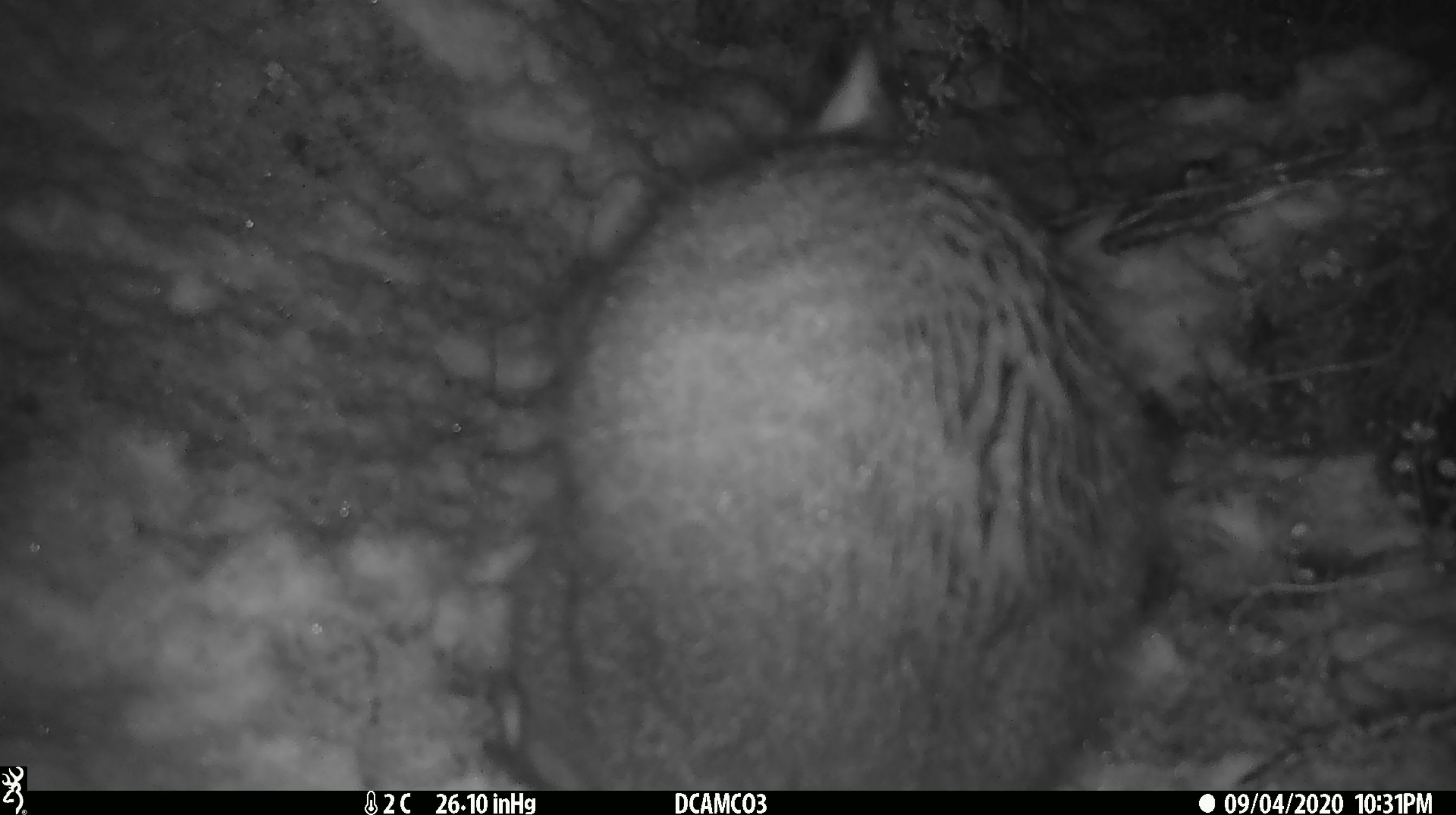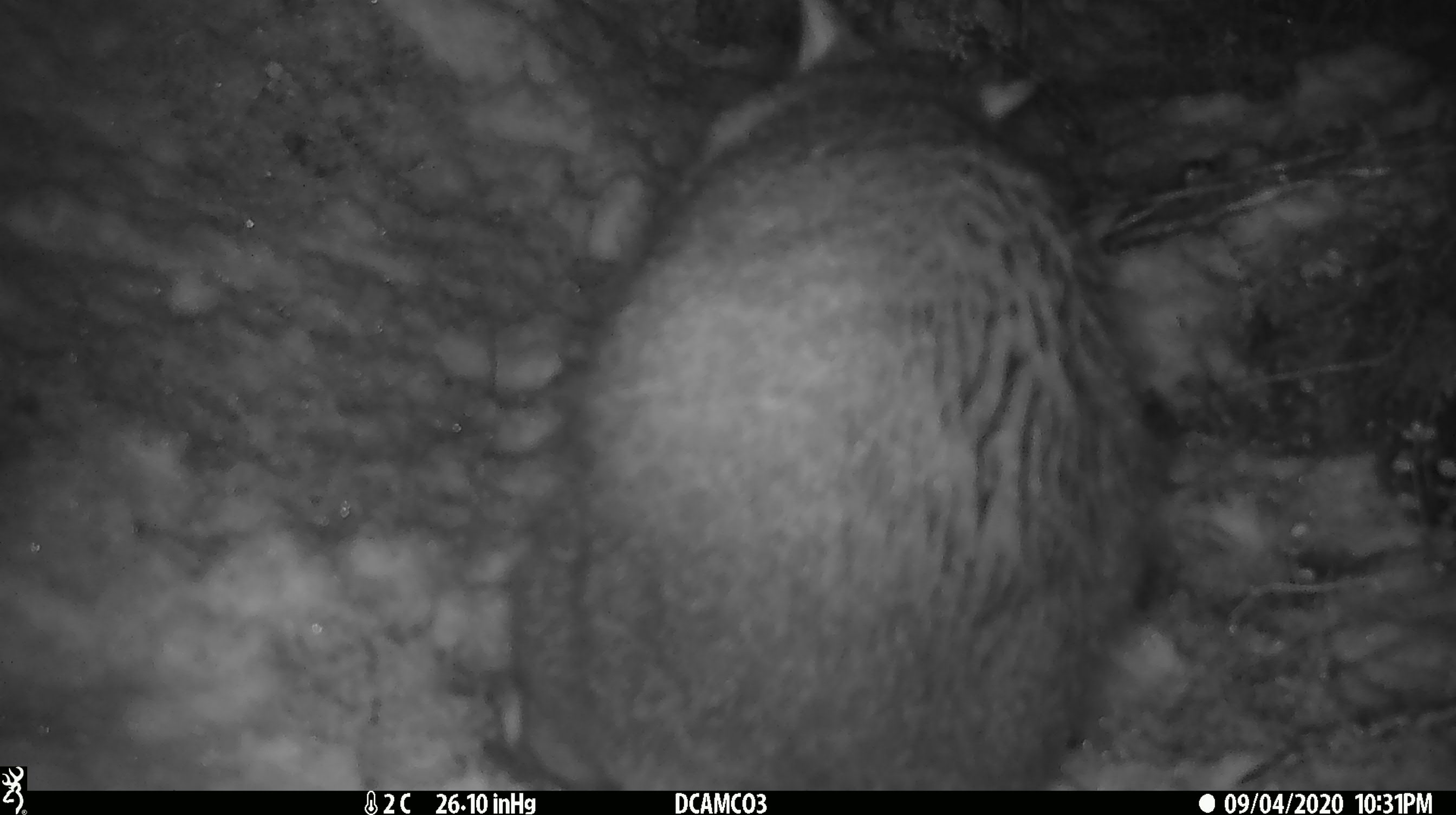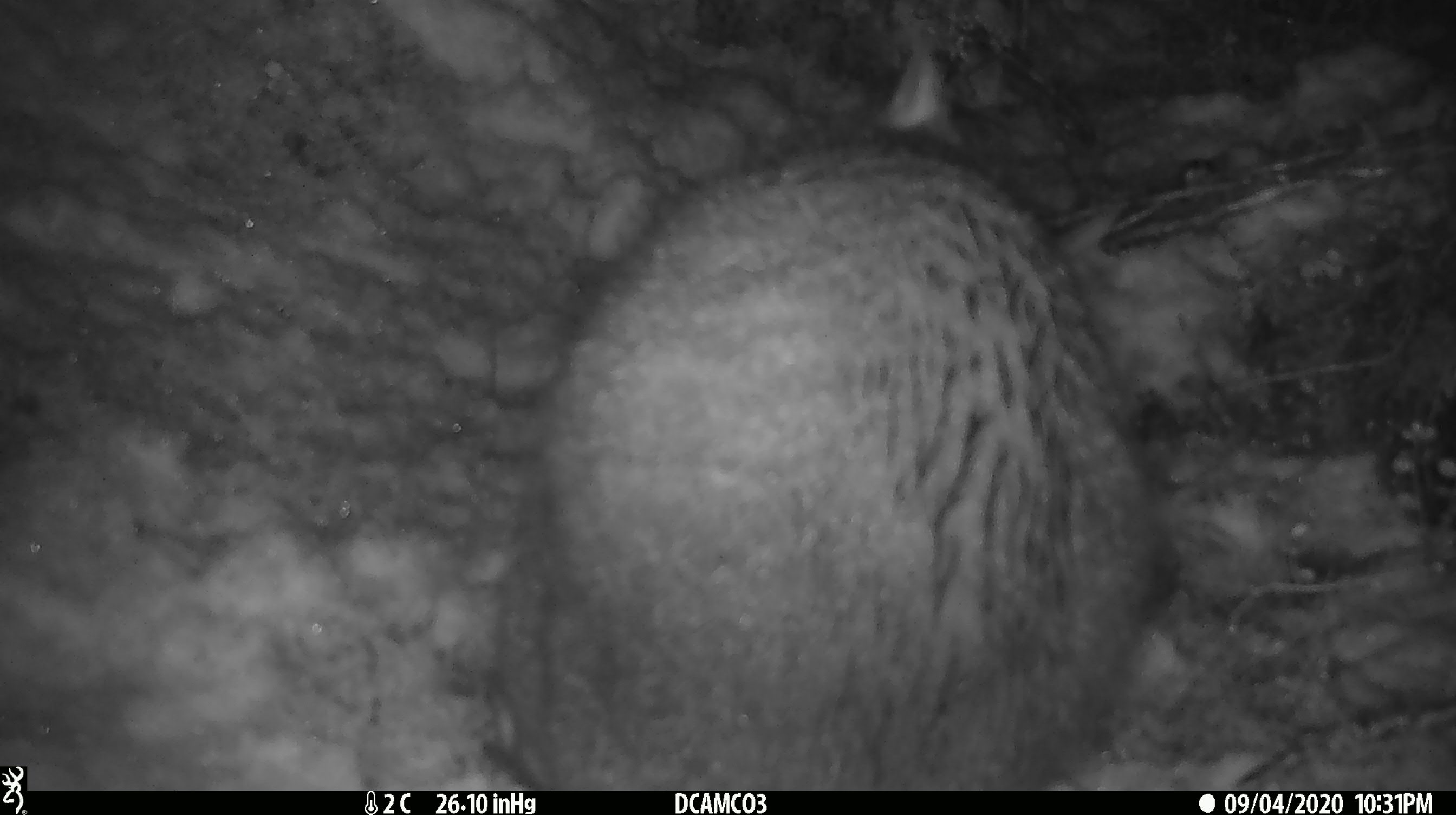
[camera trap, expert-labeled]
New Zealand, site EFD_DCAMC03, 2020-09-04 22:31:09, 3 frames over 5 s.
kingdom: Animalia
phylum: Chordata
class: Mammalia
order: Diprotodontia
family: Phalangeridae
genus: Trichosurus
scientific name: Trichosurus vulpecula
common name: common brushtail possum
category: possum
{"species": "possum (common brushtail possum) (Trichosurus vulpecula)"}